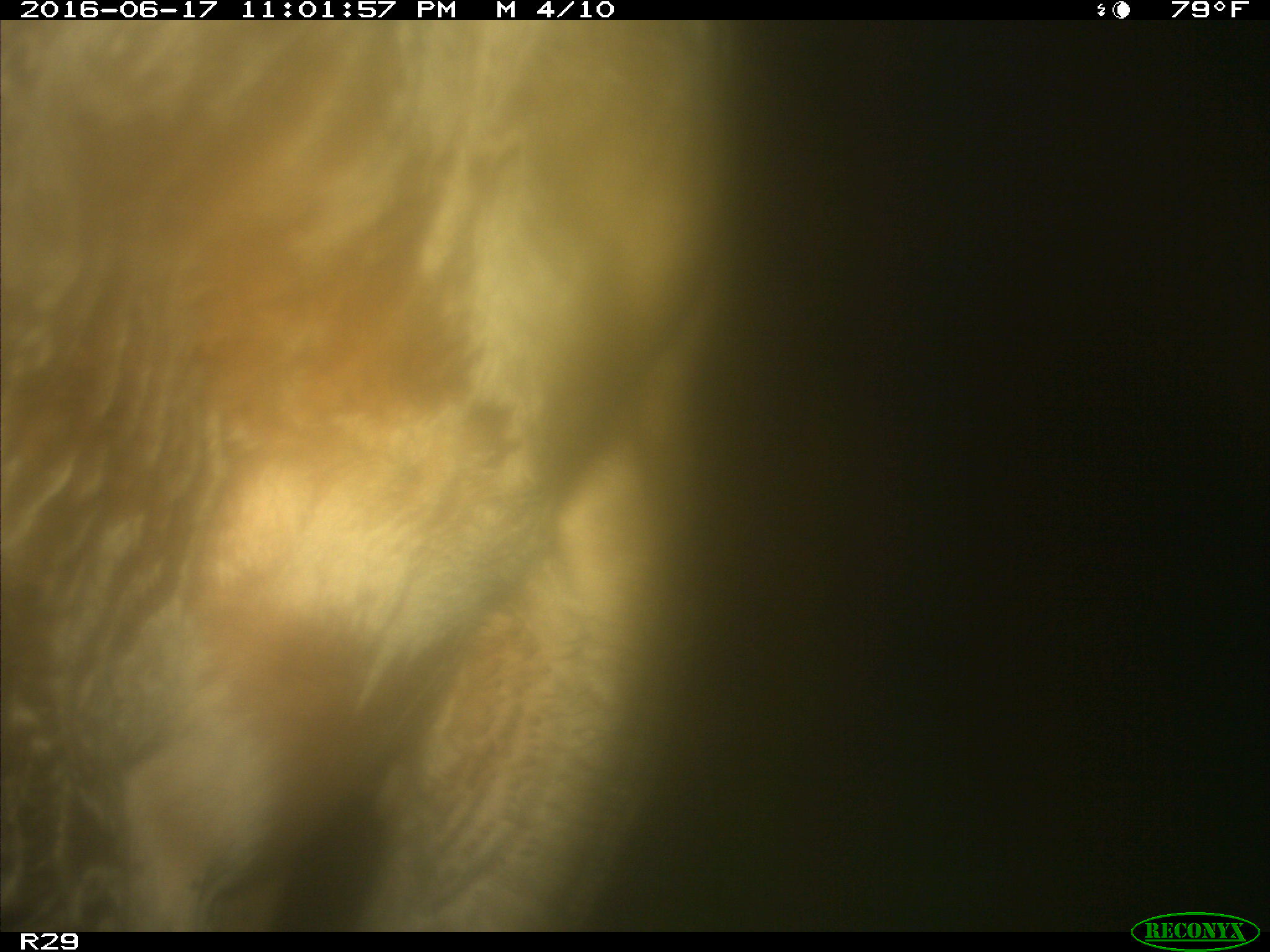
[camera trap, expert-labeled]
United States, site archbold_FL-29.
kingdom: Animalia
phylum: Chordata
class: Mammalia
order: Artiodactyla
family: Bovidae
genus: Bos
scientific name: Bos taurus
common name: domestic cow